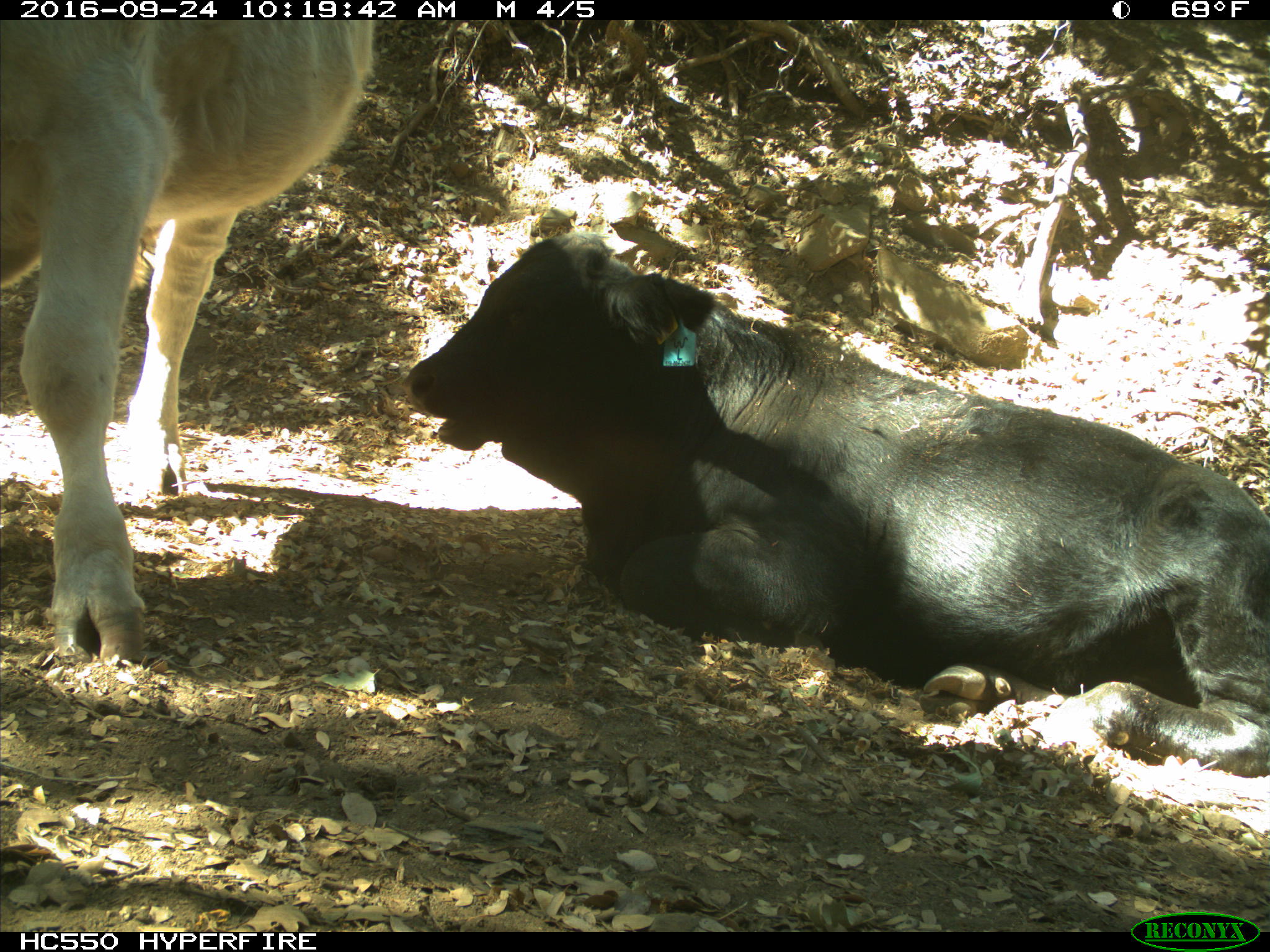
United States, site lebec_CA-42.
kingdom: Animalia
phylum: Chordata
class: Mammalia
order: Artiodactyla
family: Bovidae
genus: Bos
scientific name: Bos taurus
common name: domestic cow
Bos taurus (domestic cow).